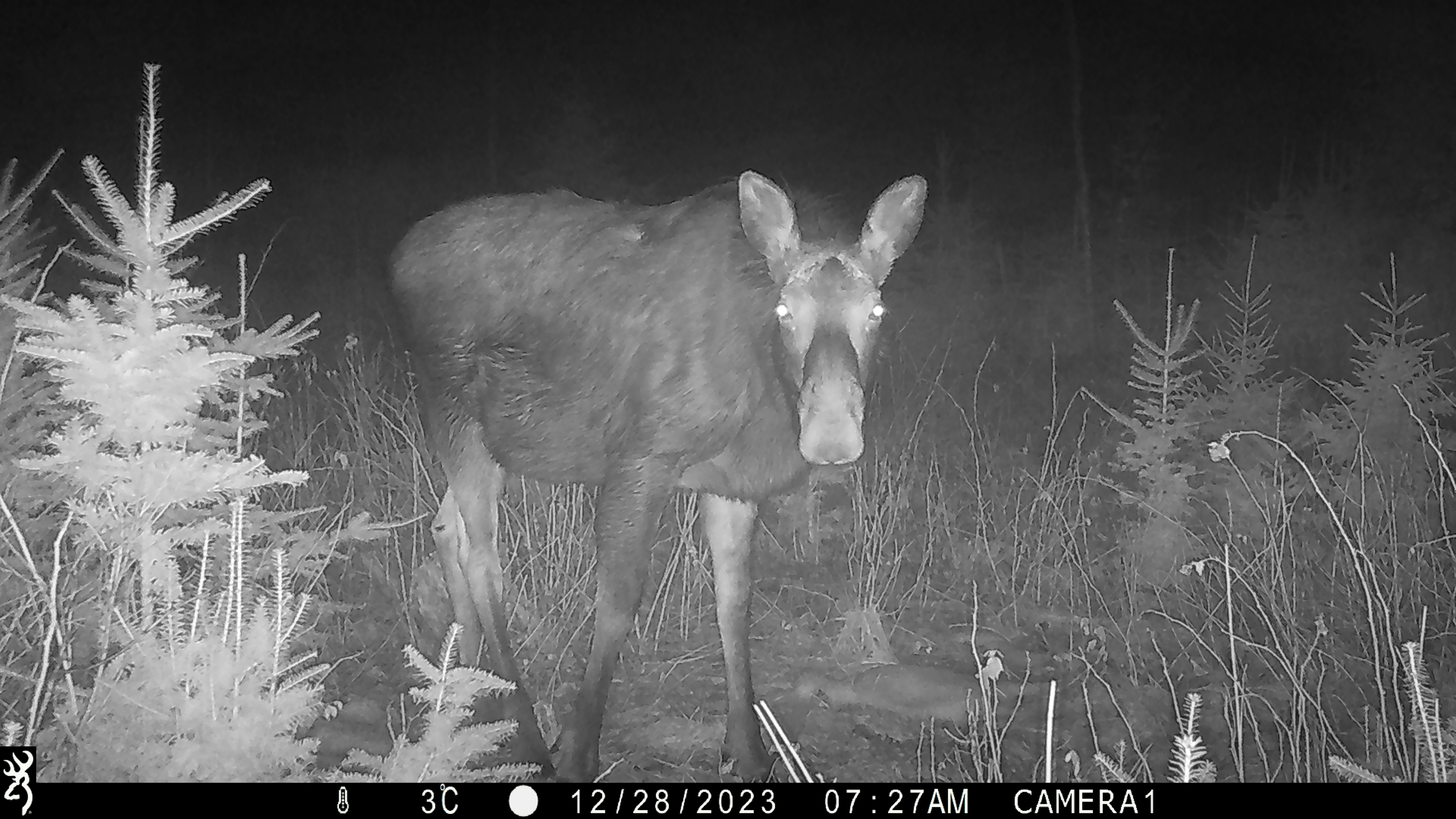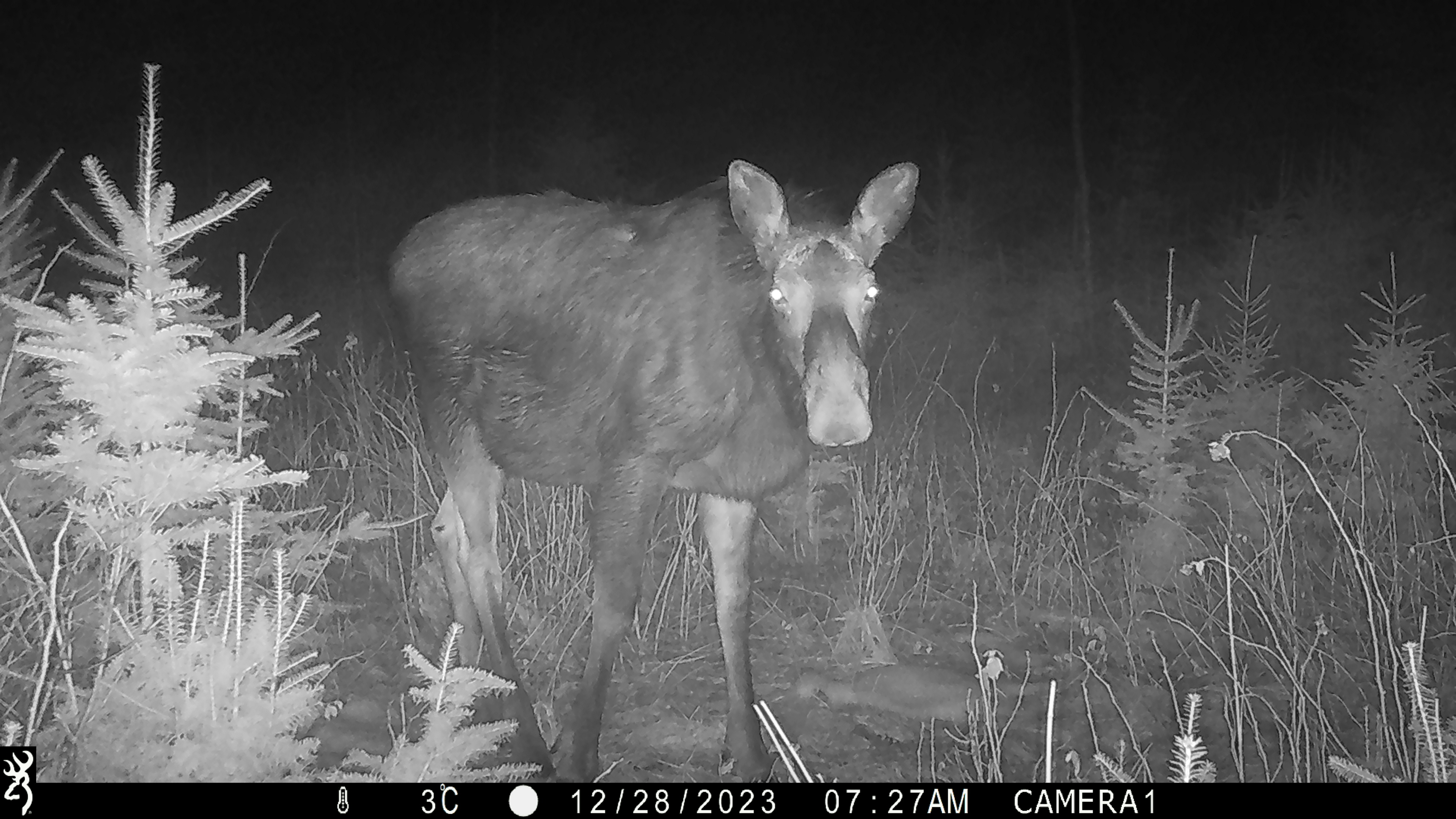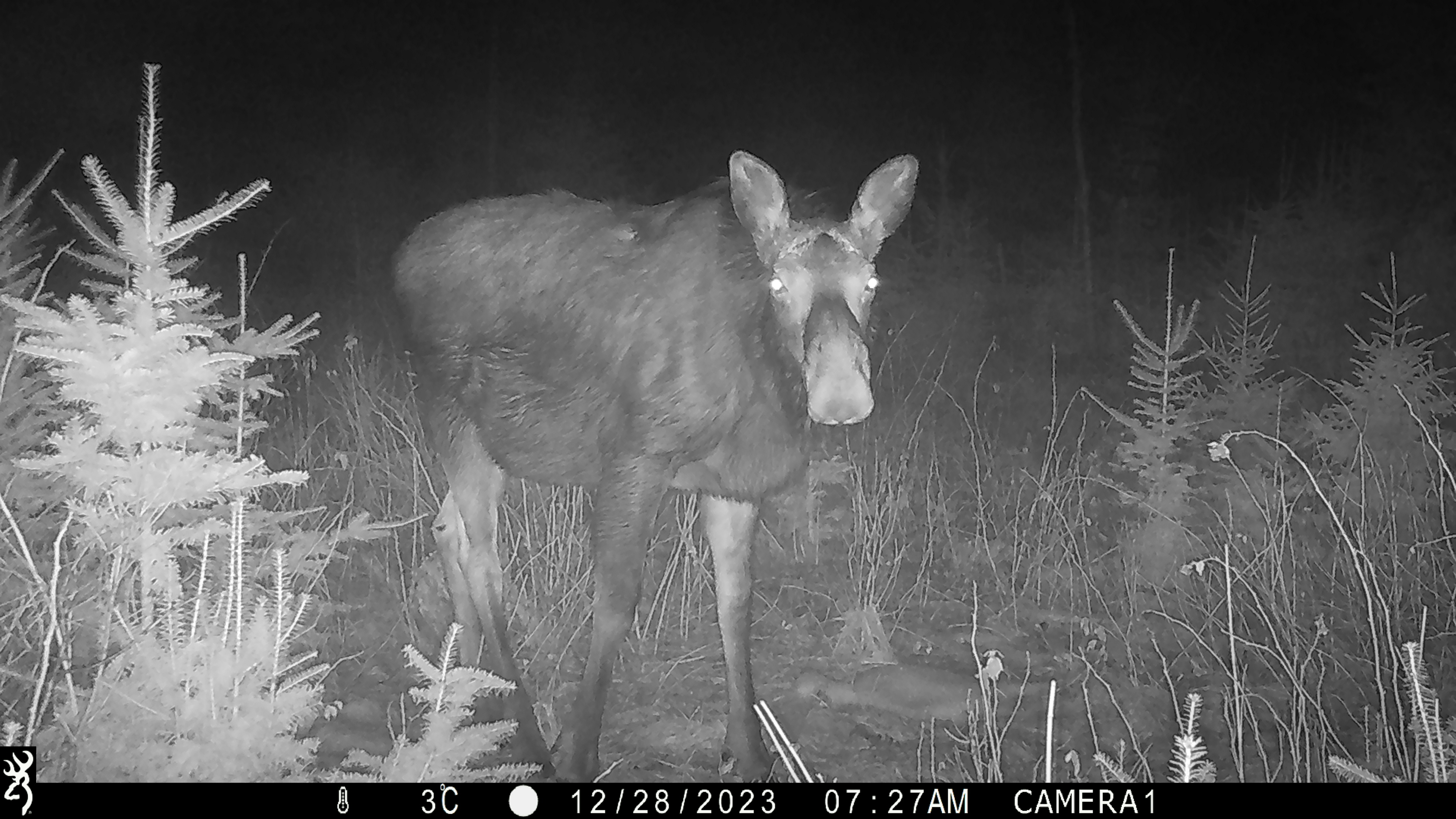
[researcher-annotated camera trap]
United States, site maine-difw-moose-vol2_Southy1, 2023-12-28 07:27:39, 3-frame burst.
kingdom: Animalia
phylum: Chordata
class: Mammalia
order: Artiodactyla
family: Cervidae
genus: Alces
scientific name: Alces alces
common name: moose